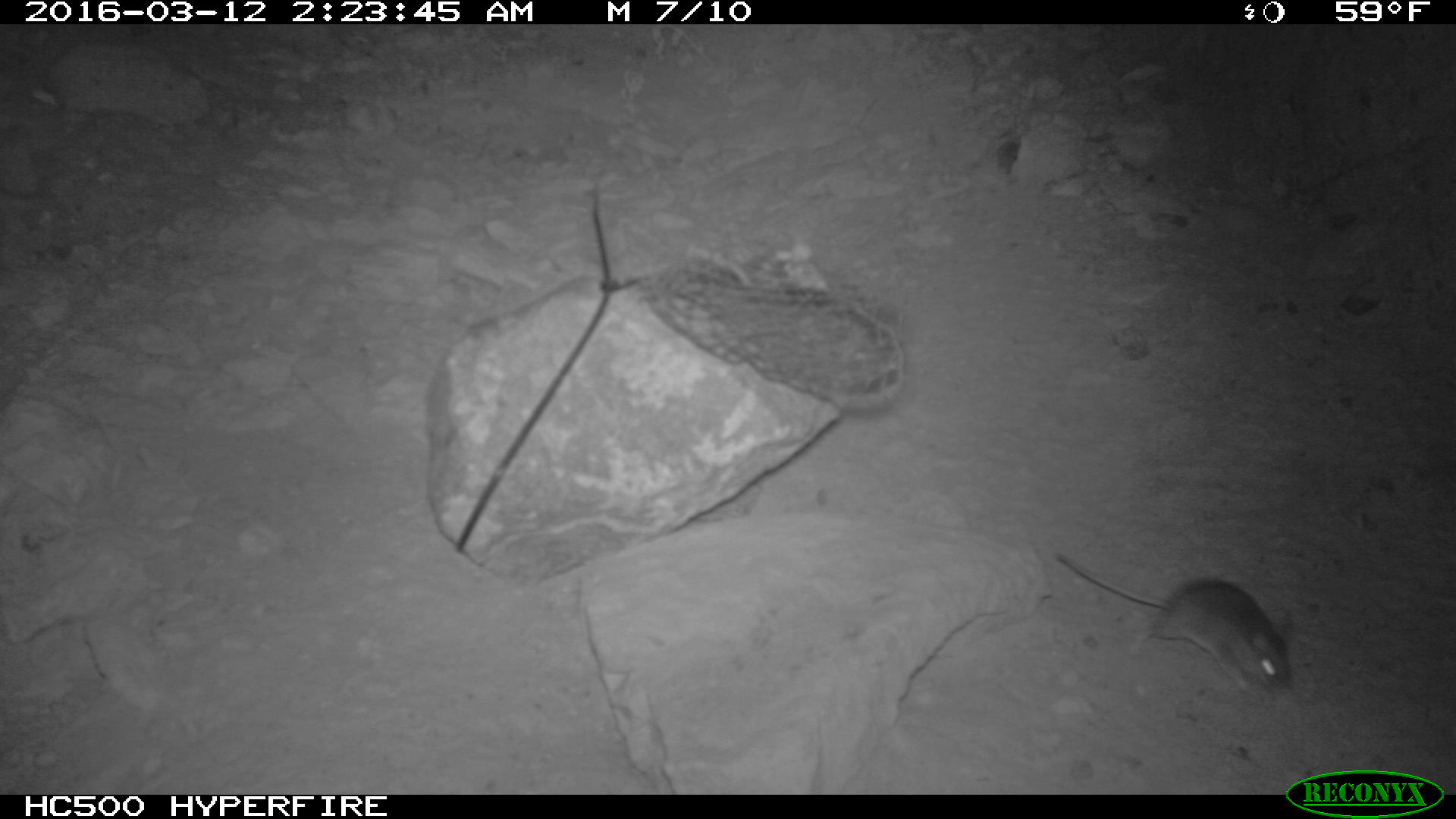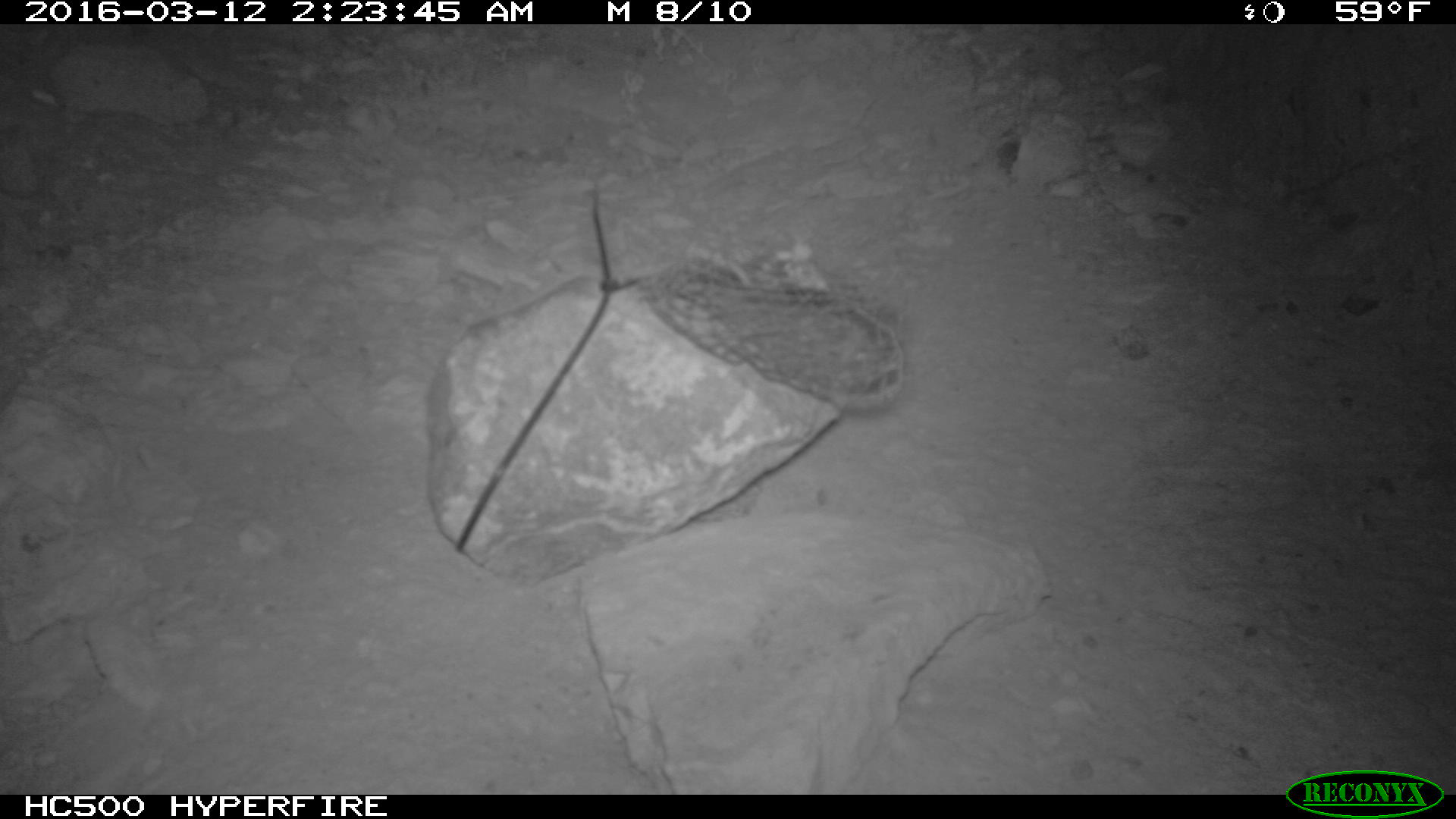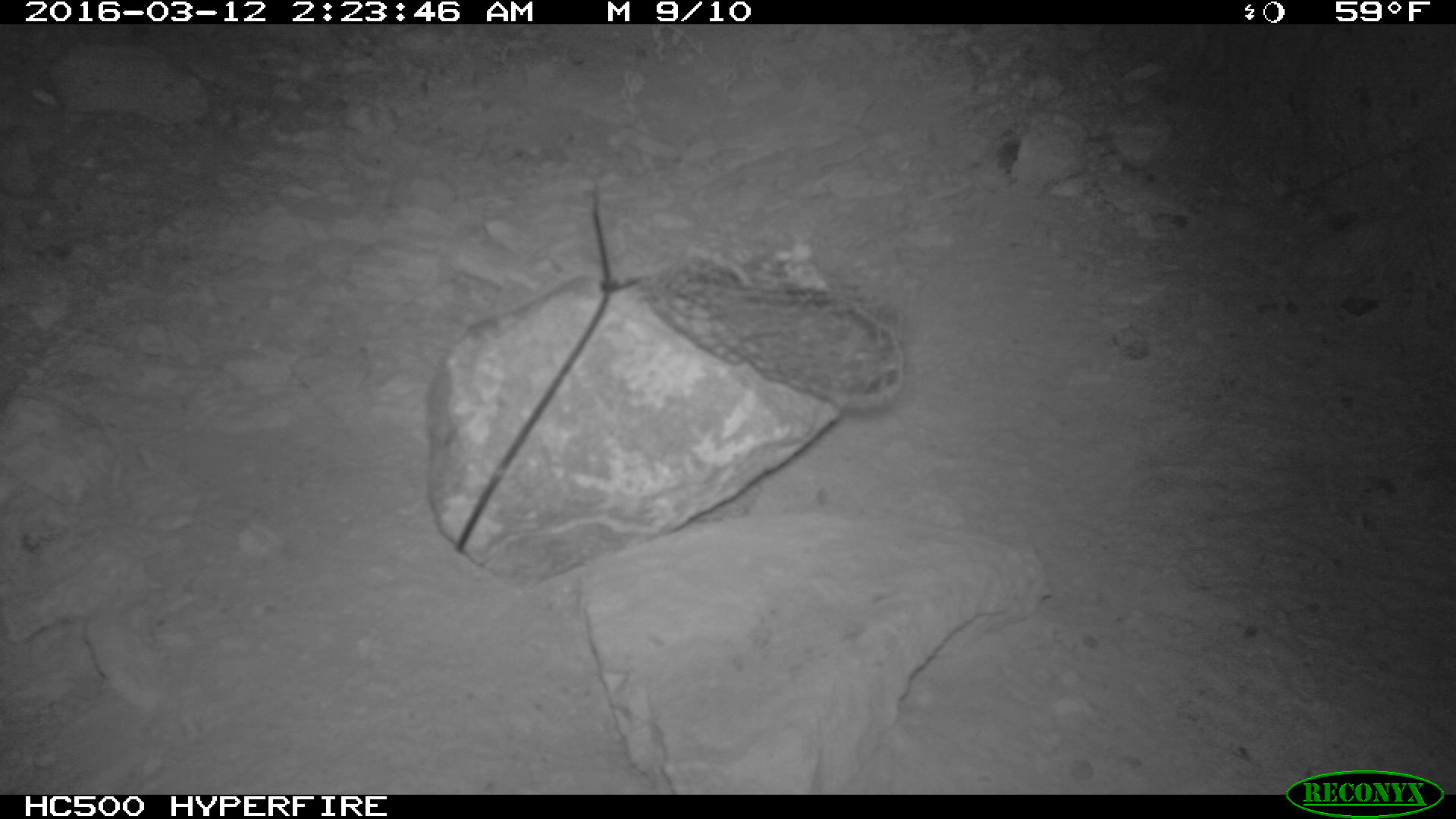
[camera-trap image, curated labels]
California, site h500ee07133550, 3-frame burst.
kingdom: Animalia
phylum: Chordata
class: Mammalia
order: Rodentia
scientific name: Rodentia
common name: rodent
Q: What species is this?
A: Rodent (Rodentia).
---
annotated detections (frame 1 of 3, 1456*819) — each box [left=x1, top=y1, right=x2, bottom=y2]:
rodent: [left=1050, top=553, right=1295, bottom=692]